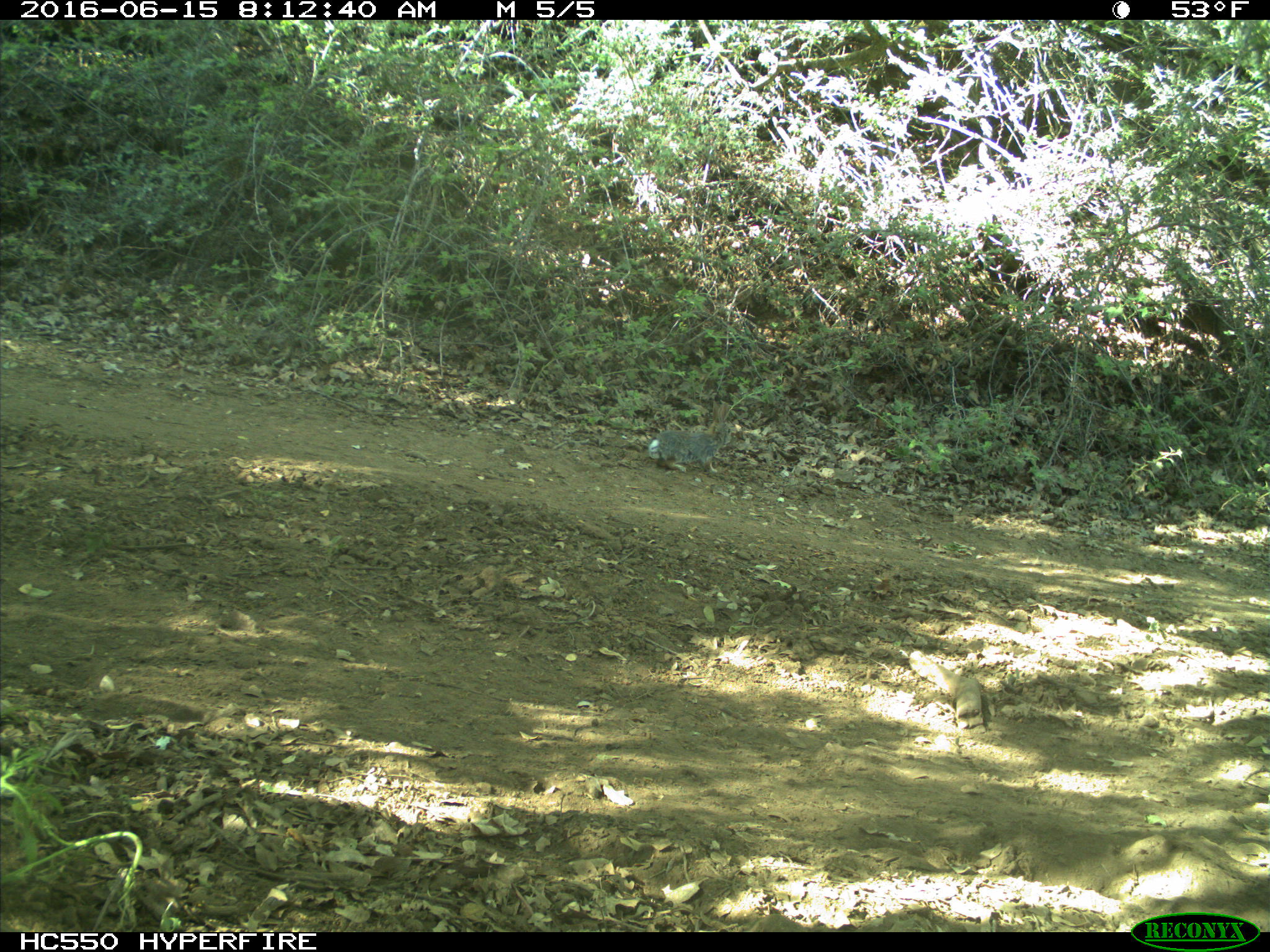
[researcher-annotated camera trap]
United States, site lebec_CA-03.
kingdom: Animalia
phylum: Chordata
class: Mammalia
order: Lagomorpha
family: Leporidae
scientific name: Leporidae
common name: rabbits and hares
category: unidentified rabbit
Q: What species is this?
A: Unidentified rabbit (rabbits and hares) (Leporidae).